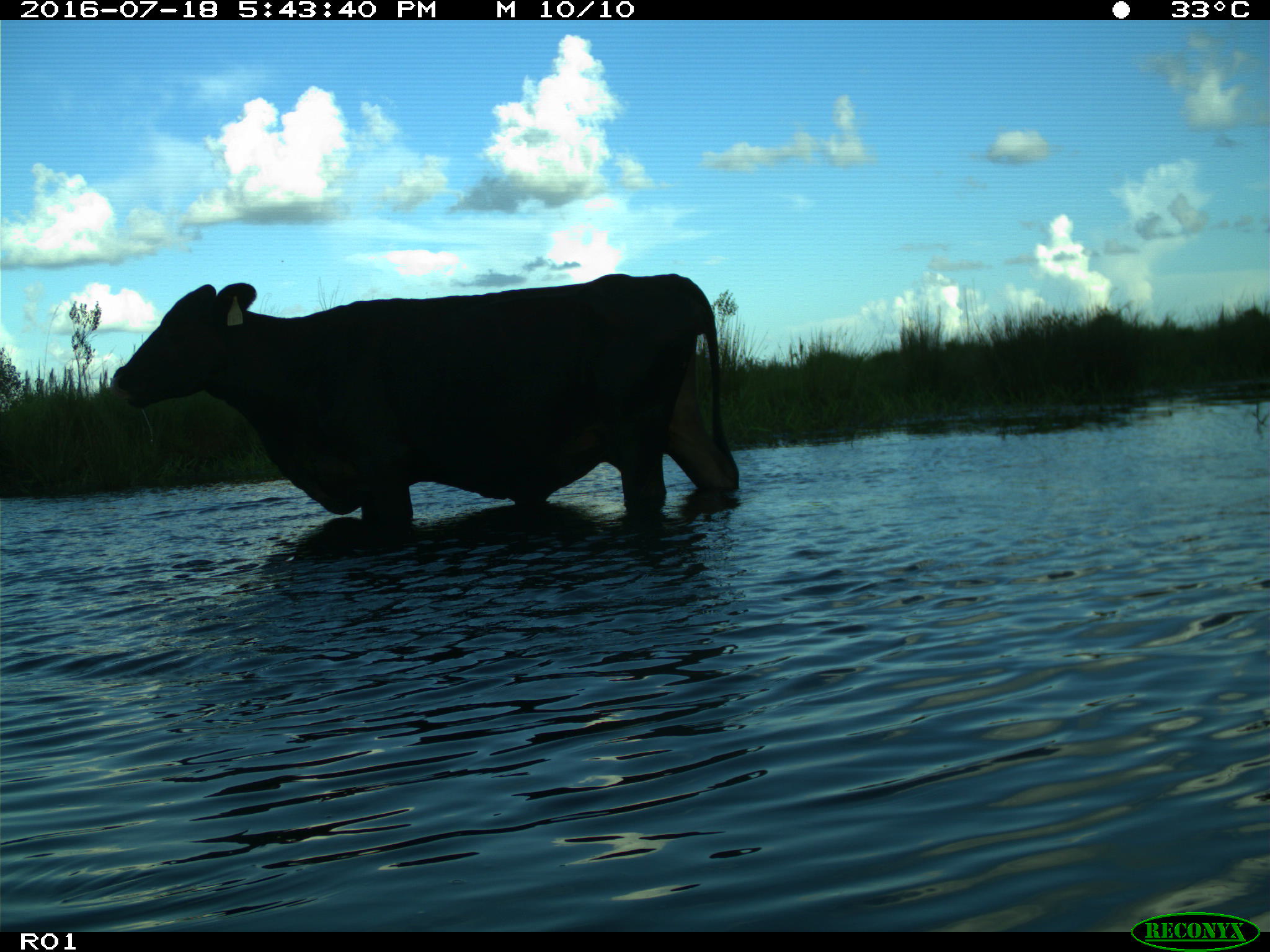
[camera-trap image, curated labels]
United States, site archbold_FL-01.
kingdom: Animalia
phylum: Chordata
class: Mammalia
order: Artiodactyla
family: Bovidae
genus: Bos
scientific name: Bos taurus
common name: domestic cow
Bos taurus (domestic cow).